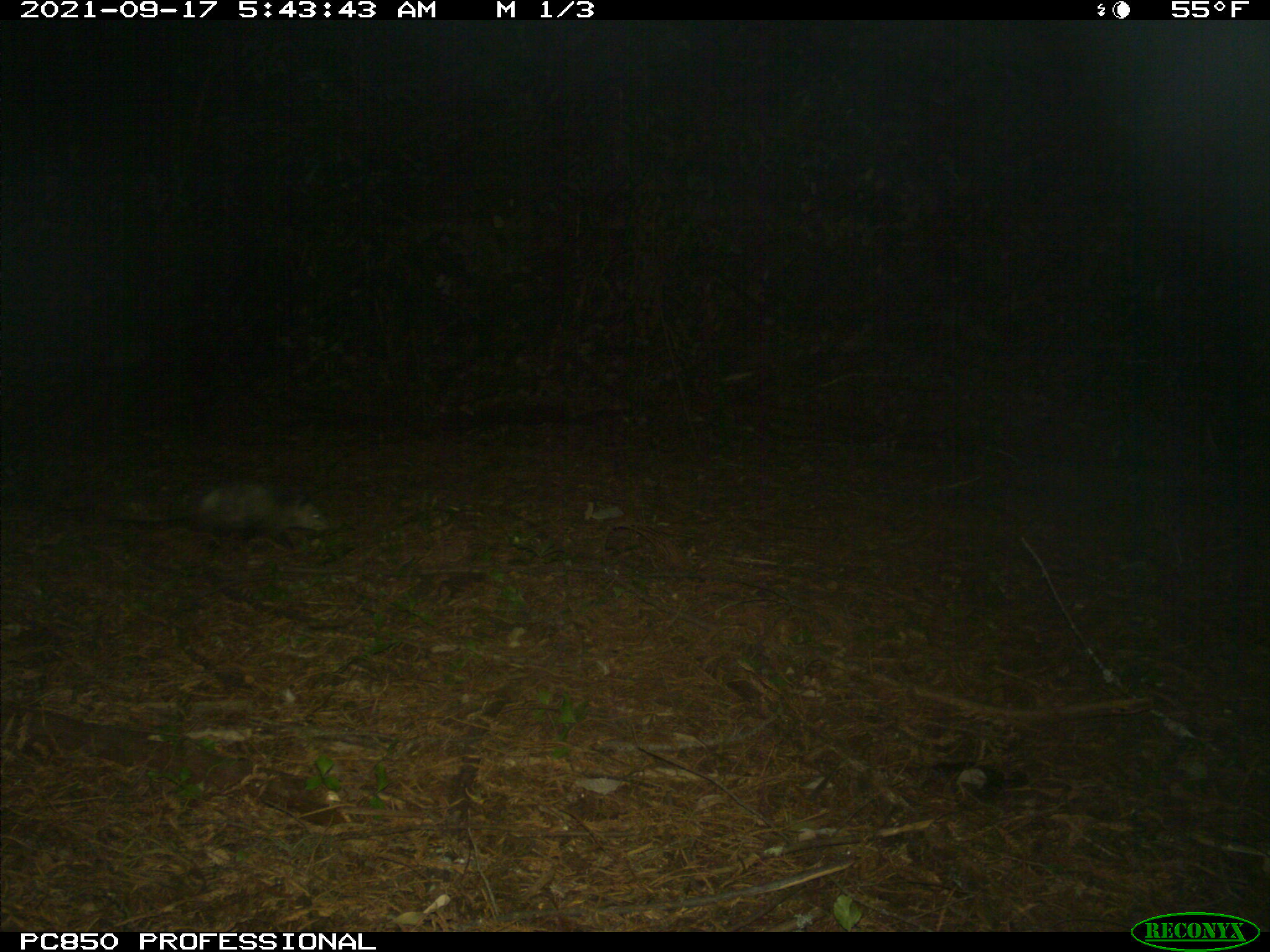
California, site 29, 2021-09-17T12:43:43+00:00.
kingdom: Animalia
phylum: Chordata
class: Mammalia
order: Didelphimorphia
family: Didelphidae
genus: Didelphis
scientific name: Didelphis virginiana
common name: virginia opossum